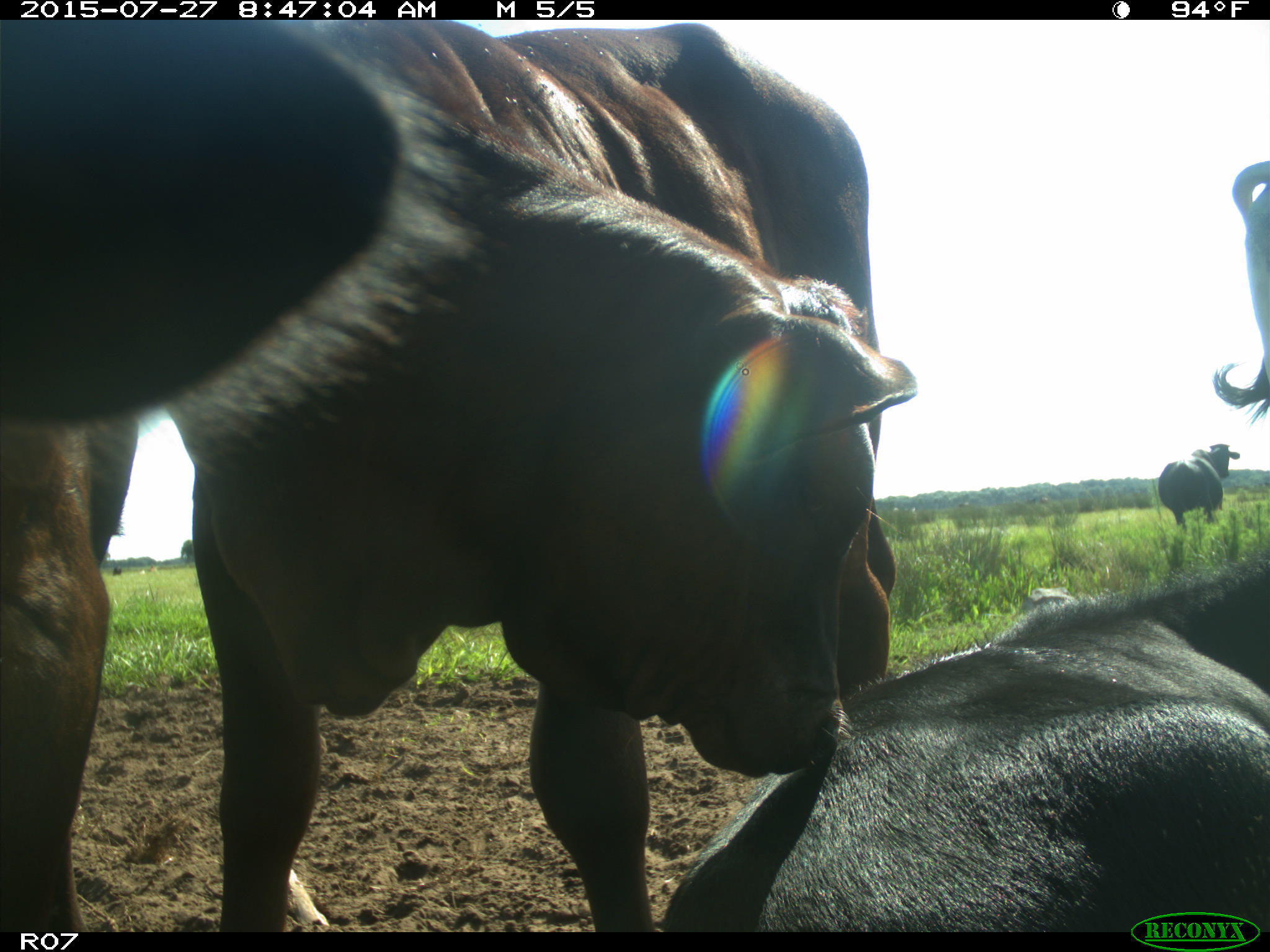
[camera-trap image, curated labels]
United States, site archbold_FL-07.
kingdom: Animalia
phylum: Chordata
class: Mammalia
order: Artiodactyla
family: Bovidae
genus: Bos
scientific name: Bos taurus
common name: domestic cow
Bos taurus (domestic cow).